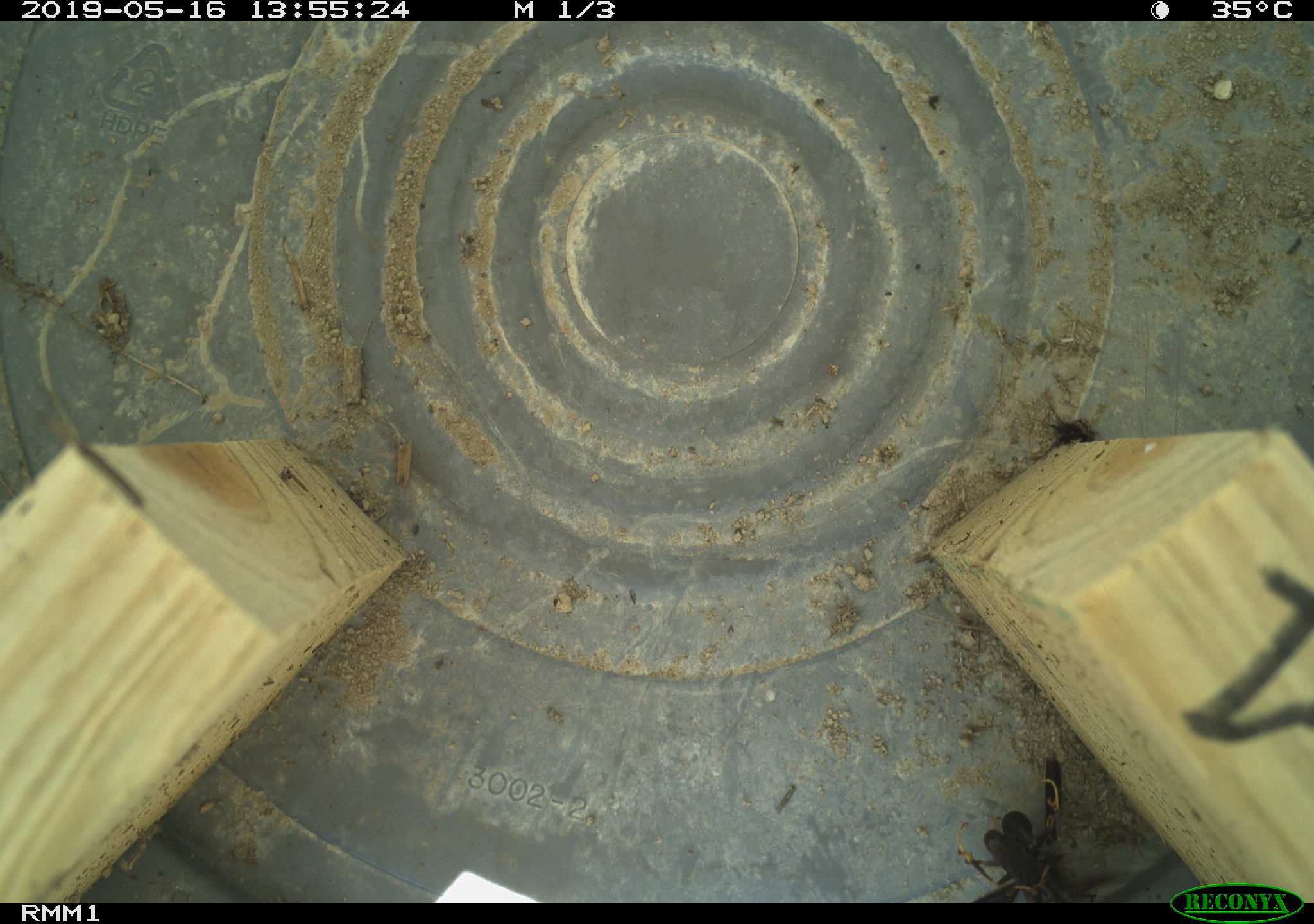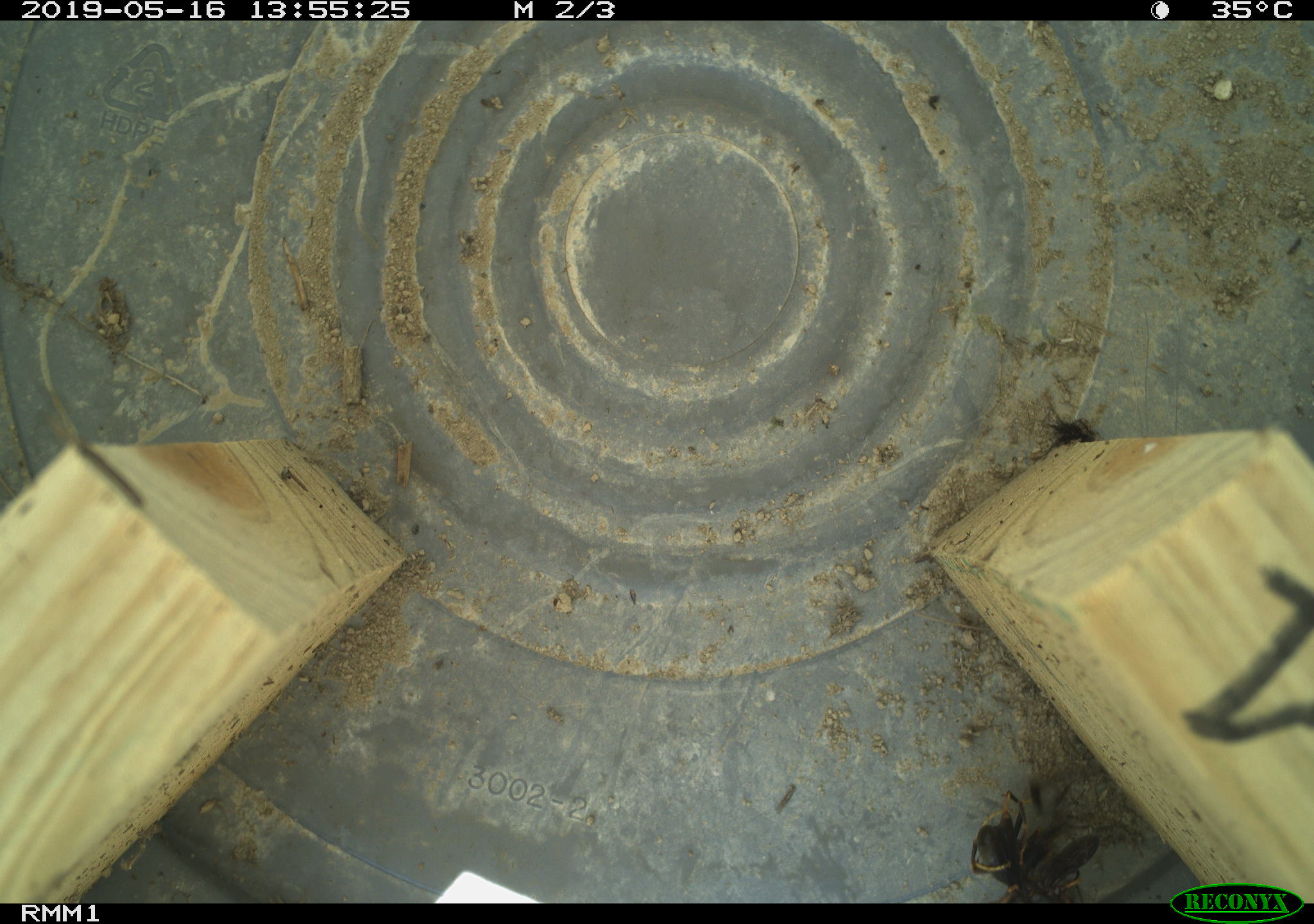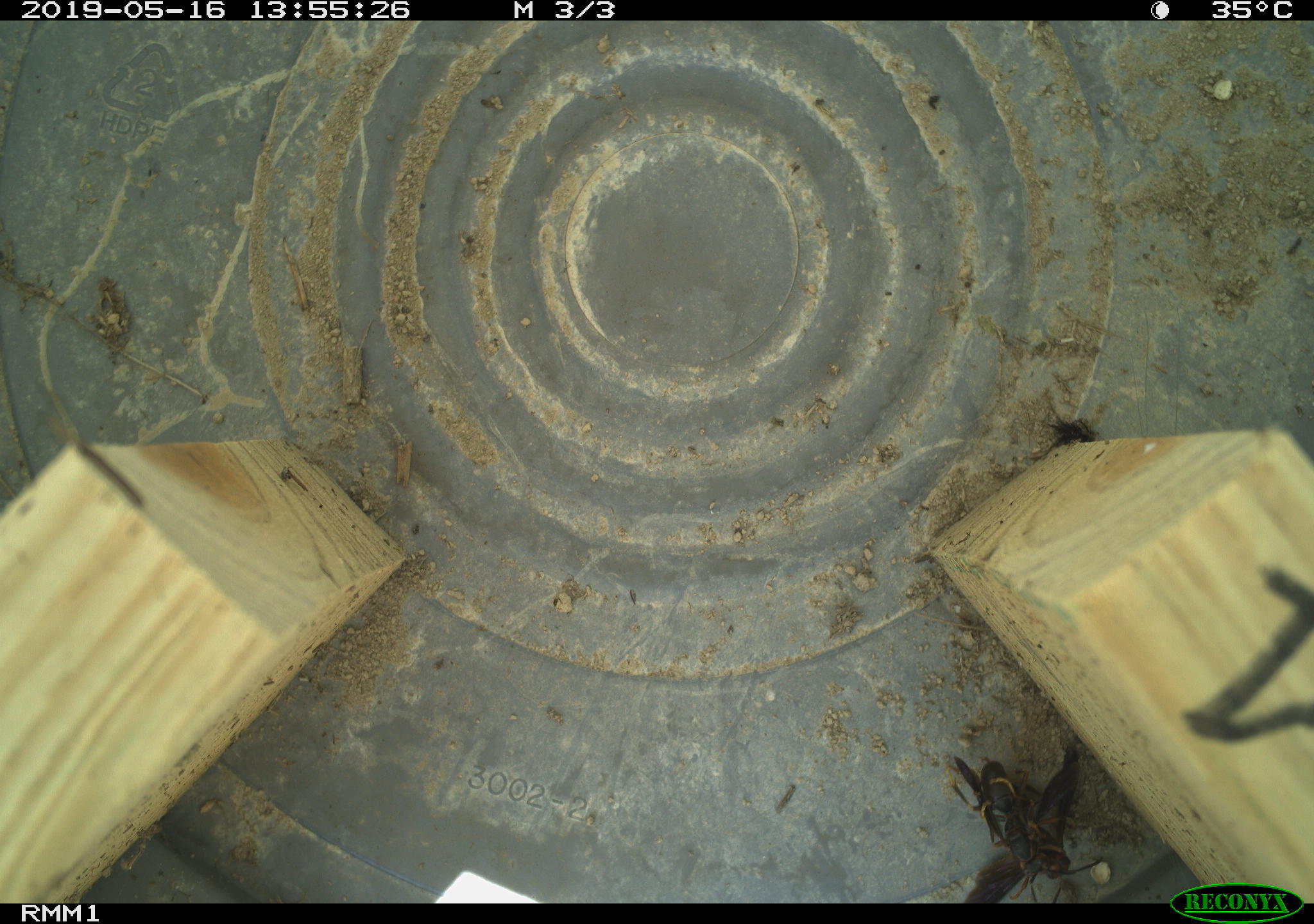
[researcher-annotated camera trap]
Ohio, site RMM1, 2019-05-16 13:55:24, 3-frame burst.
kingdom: Animalia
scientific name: Animalia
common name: animal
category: invertebrate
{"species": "invertebrate (animal) (Animalia)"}